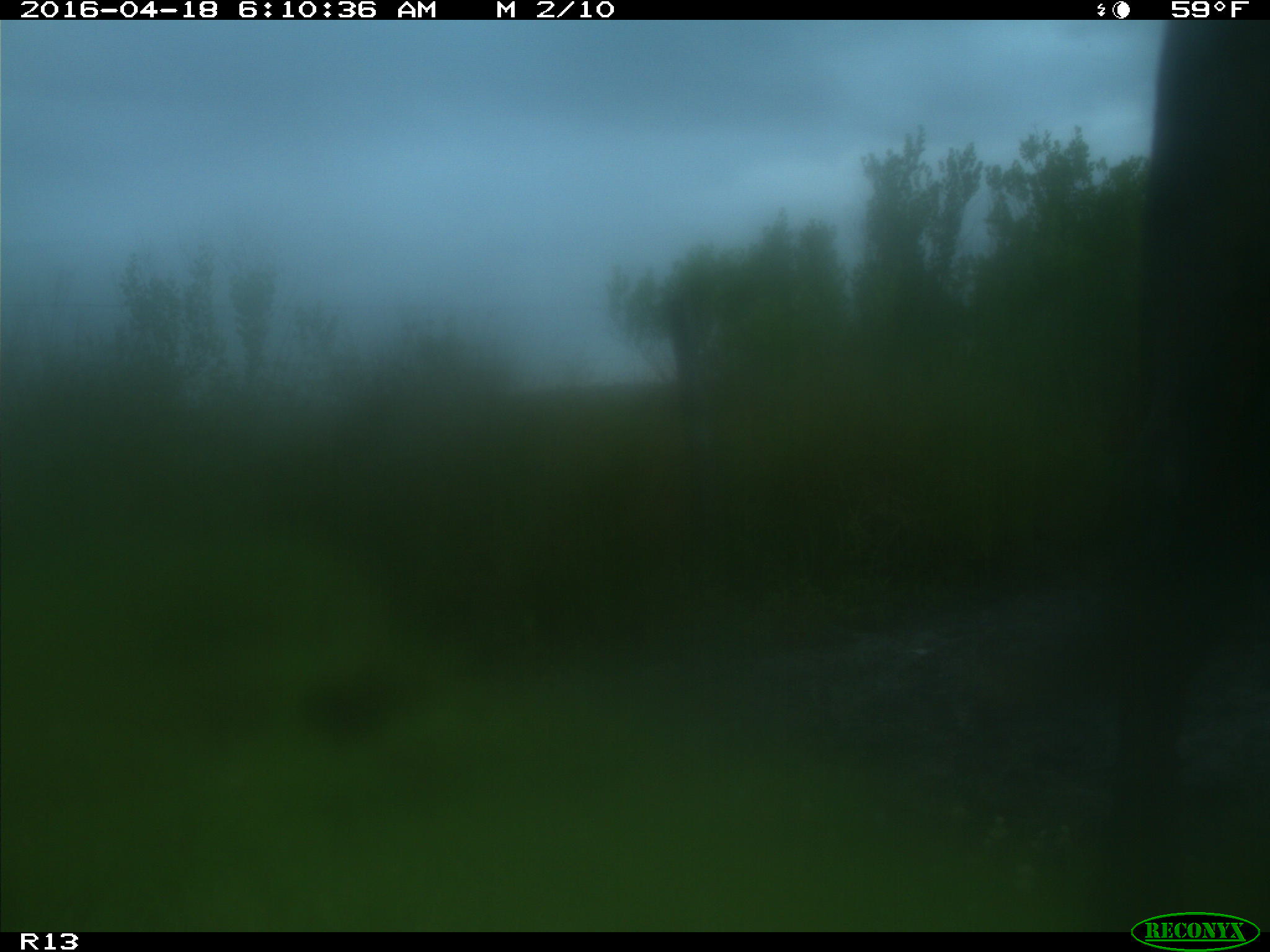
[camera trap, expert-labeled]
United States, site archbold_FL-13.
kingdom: Animalia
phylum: Chordata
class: Mammalia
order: Artiodactyla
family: Bovidae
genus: Bos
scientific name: Bos taurus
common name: domestic cow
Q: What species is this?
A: Bos taurus (domestic cow).